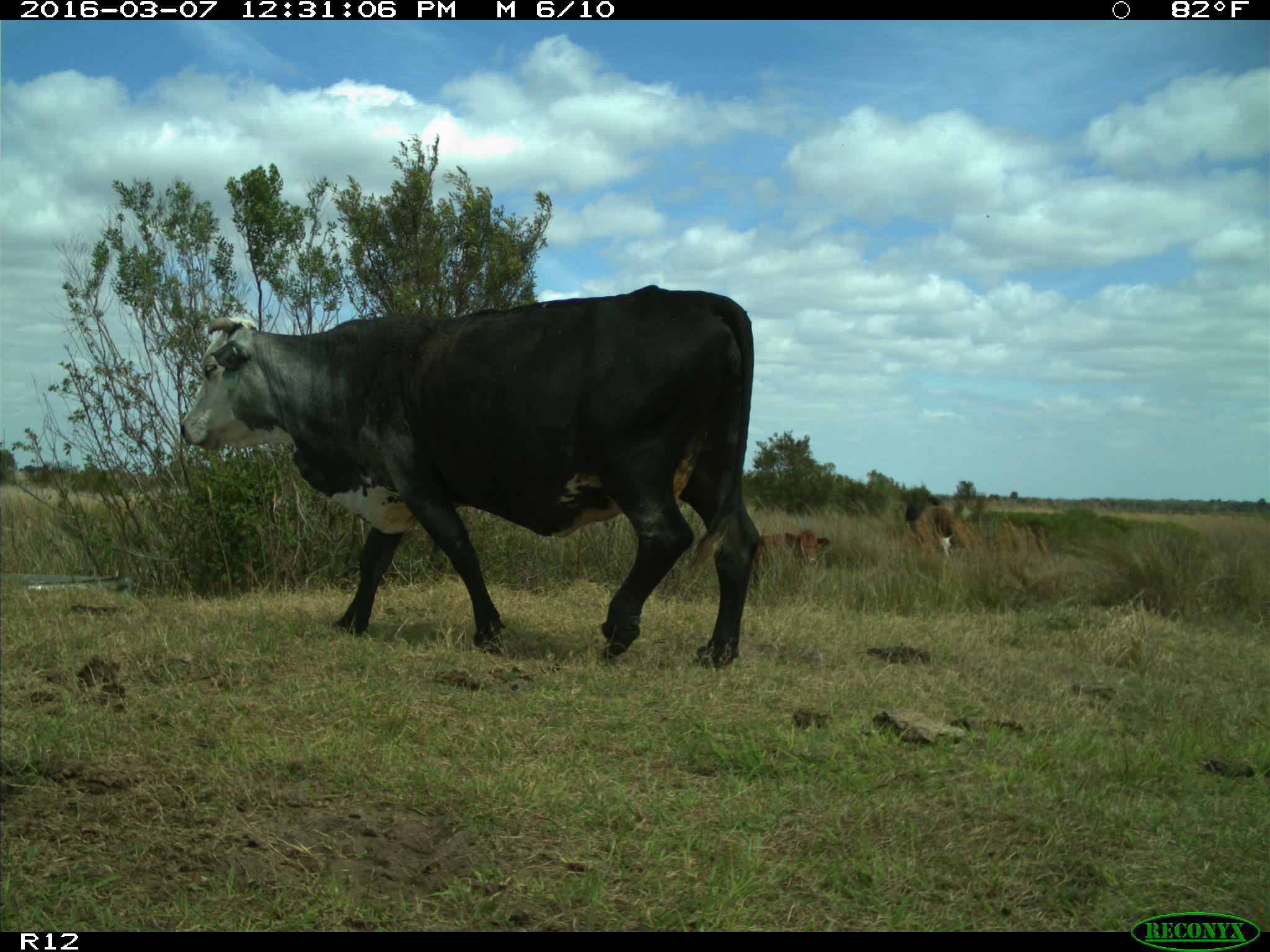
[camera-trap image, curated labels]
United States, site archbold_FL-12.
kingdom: Animalia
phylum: Chordata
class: Mammalia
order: Artiodactyla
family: Bovidae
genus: Bos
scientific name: Bos taurus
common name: domestic cow